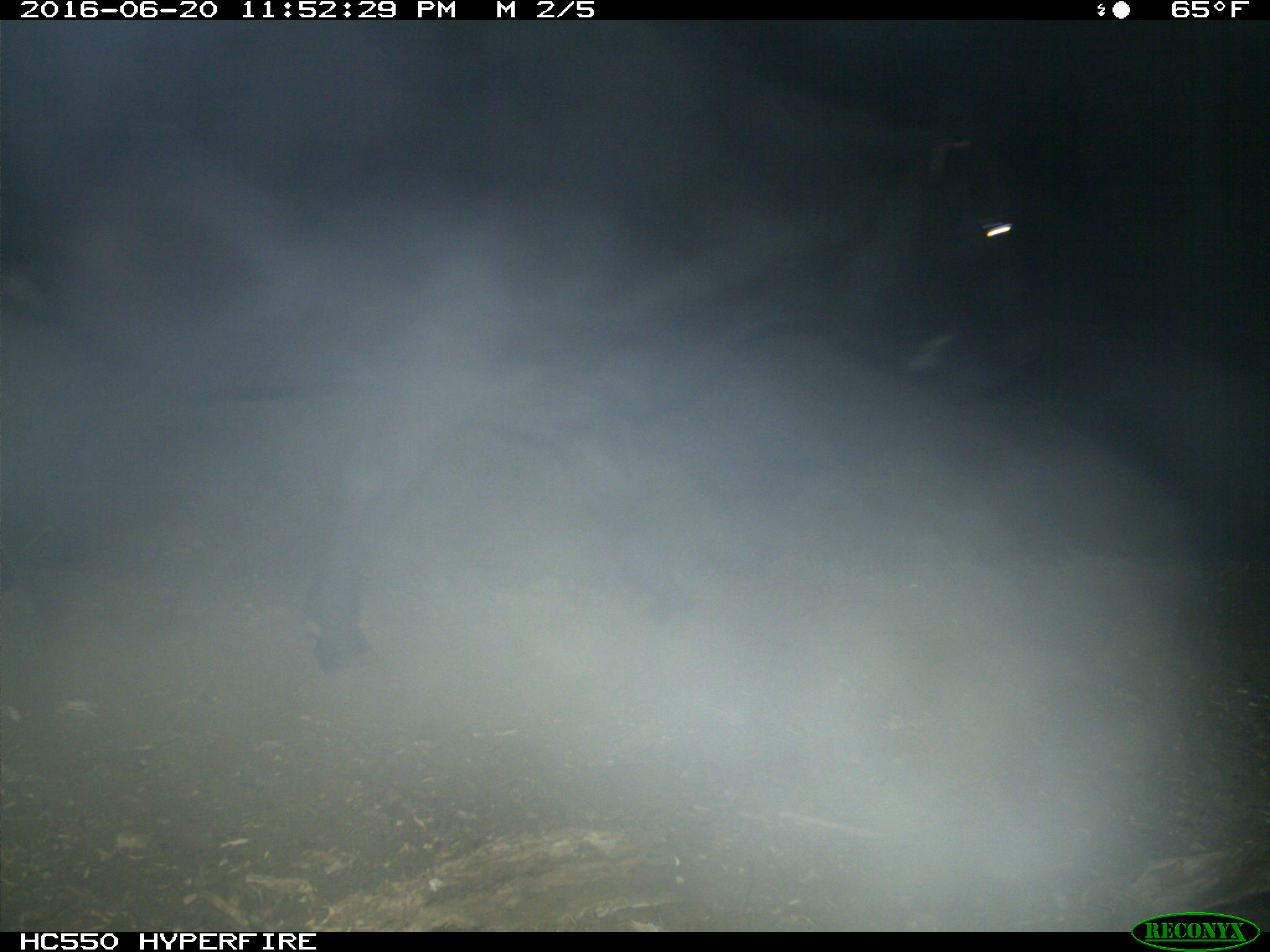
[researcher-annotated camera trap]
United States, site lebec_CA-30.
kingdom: Animalia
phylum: Chordata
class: Mammalia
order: Artiodactyla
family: Bovidae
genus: Bos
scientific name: Bos taurus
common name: domestic cow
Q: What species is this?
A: Bos taurus (domestic cow).